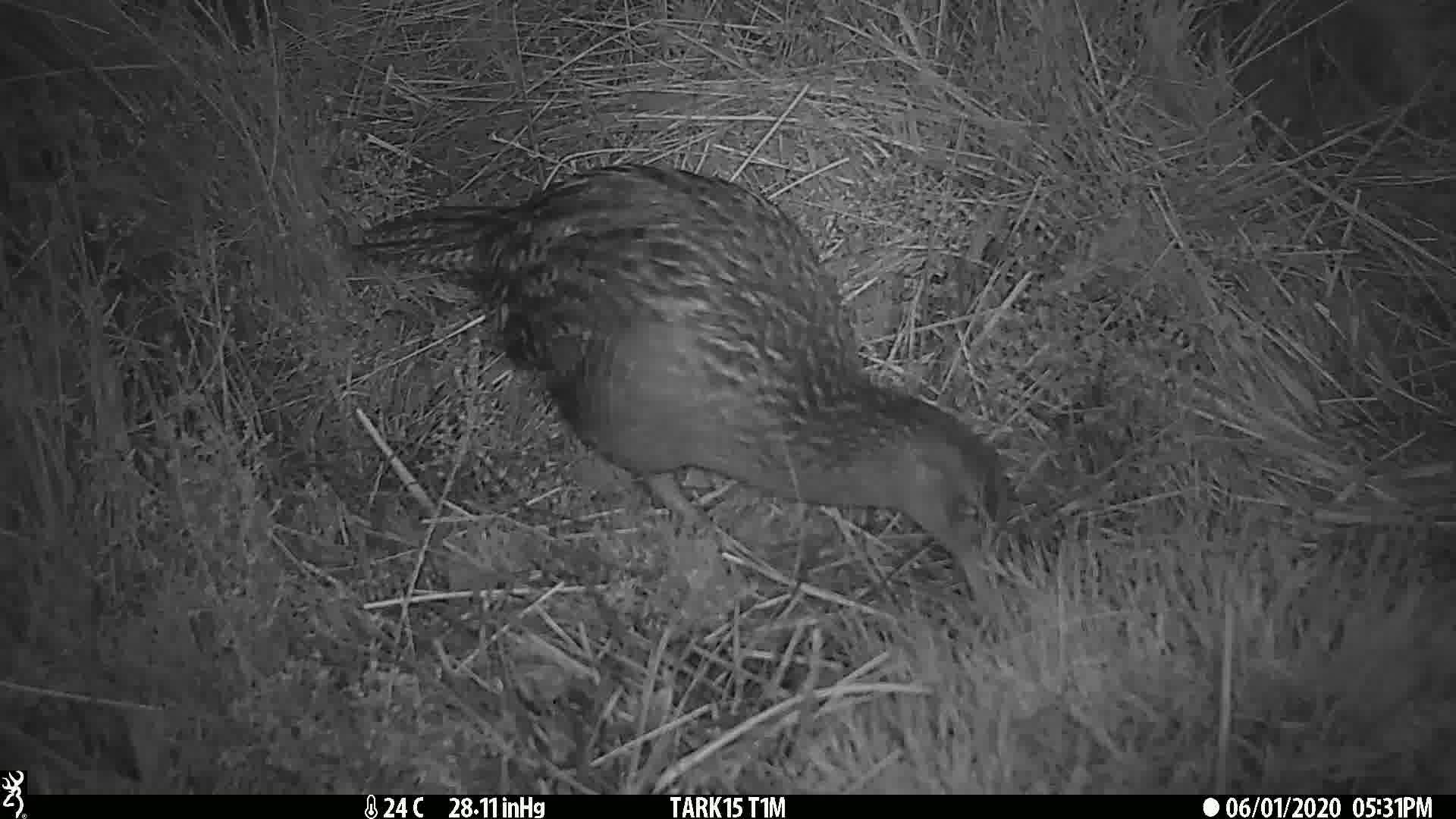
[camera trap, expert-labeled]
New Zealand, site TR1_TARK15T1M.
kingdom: Animalia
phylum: Chordata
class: Aves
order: Gruiformes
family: Rallidae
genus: Gallirallus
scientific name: Gallirallus australis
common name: weka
Weka (Gallirallus australis).